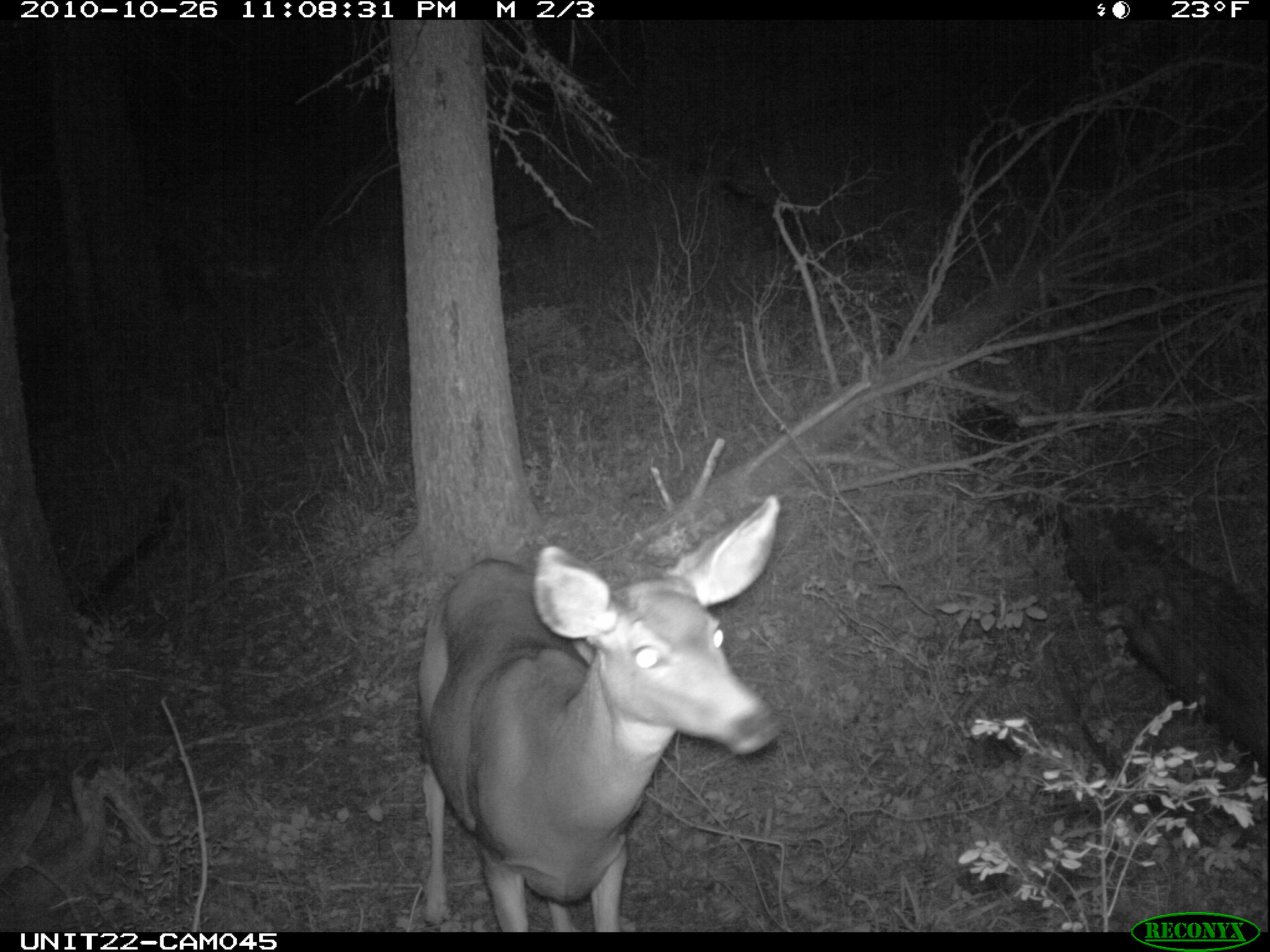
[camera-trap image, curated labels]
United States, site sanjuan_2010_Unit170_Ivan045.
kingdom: Animalia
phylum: Chordata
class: Mammalia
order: Artiodactyla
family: Cervidae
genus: Odocoileus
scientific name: Odocoileus hemionus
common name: mule deer